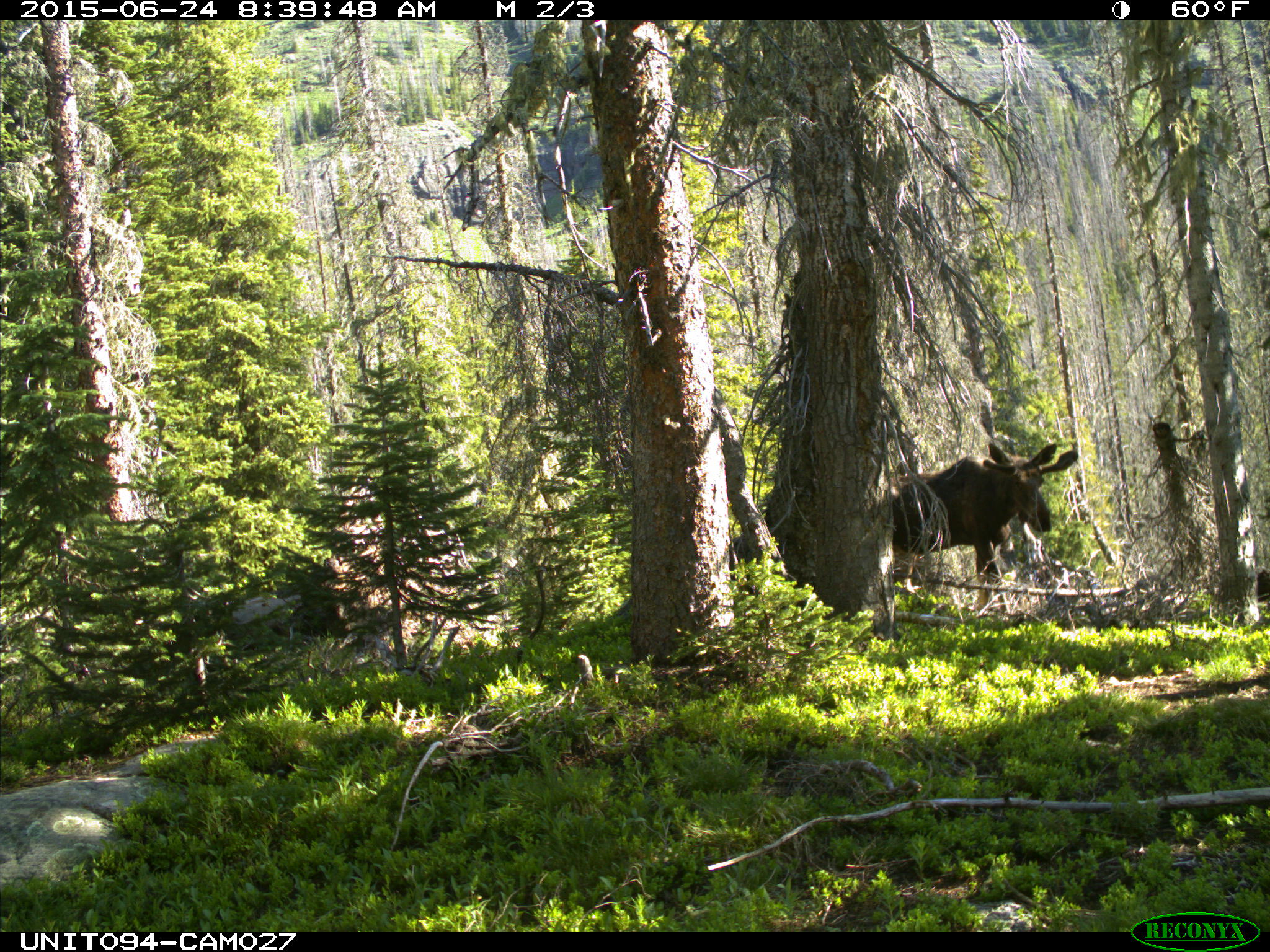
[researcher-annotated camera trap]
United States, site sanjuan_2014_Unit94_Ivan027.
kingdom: Animalia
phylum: Chordata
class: Mammalia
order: Artiodactyla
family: Cervidae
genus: Alces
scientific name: Alces alces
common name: moose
Alces alces (moose).